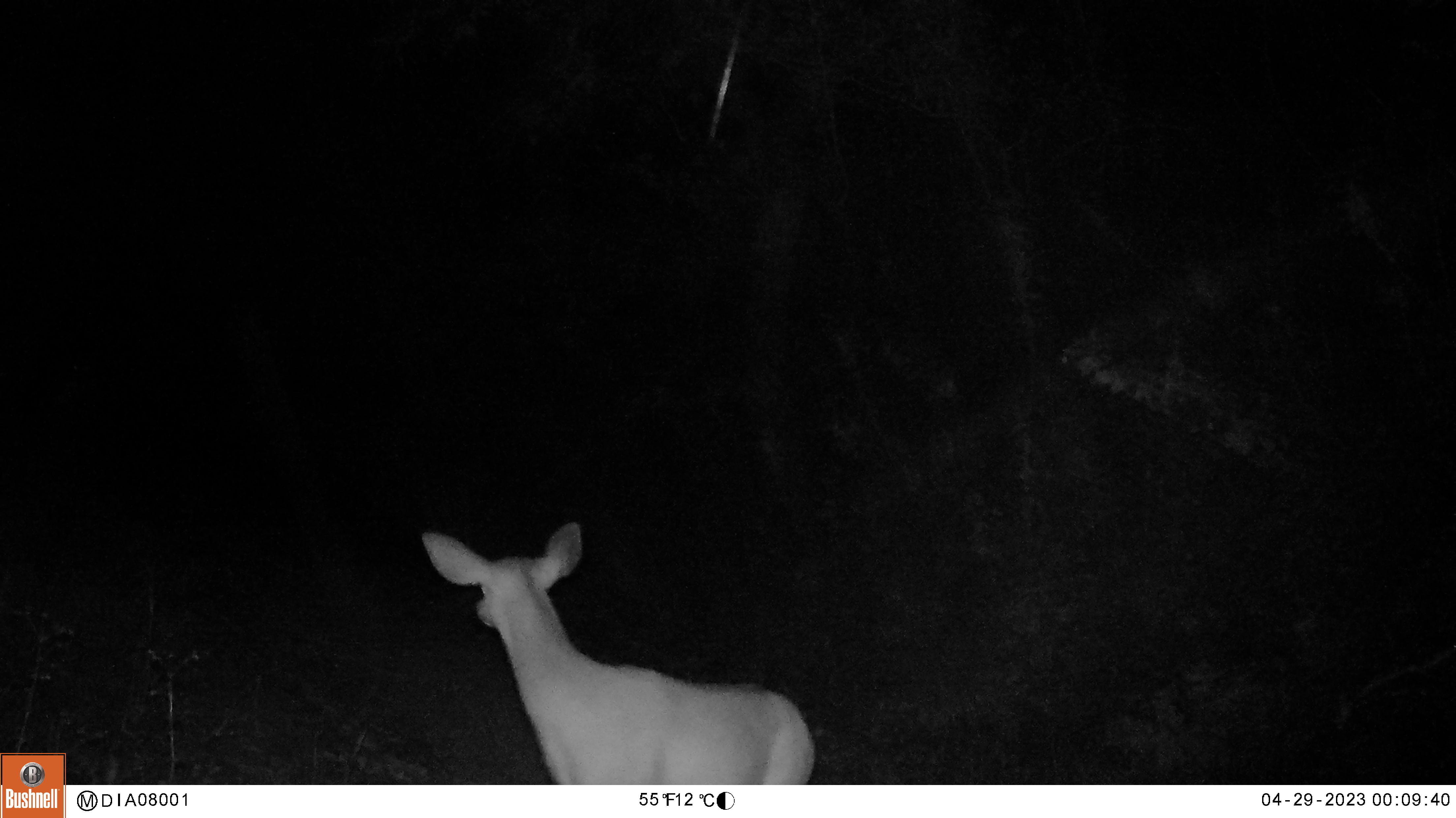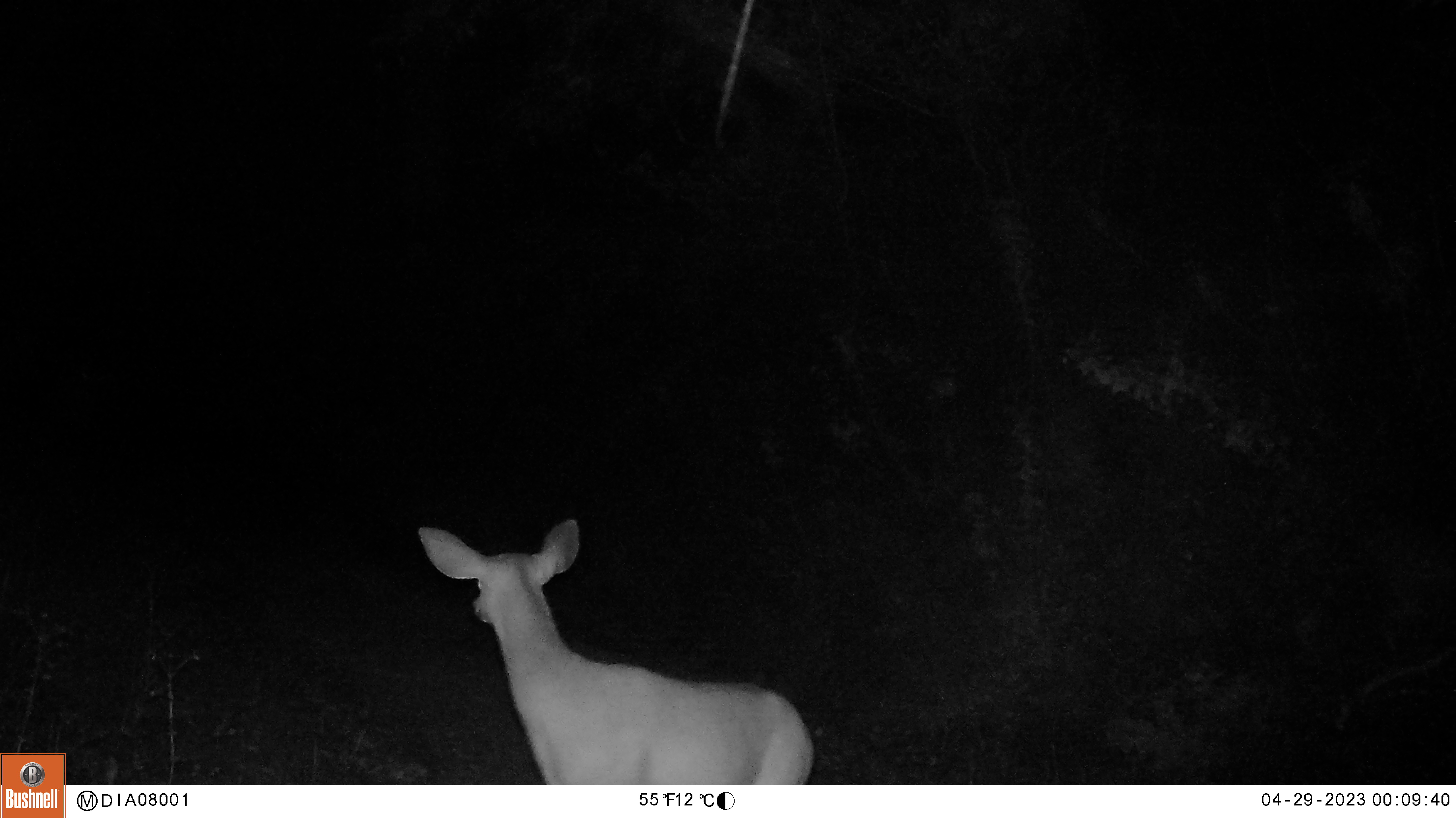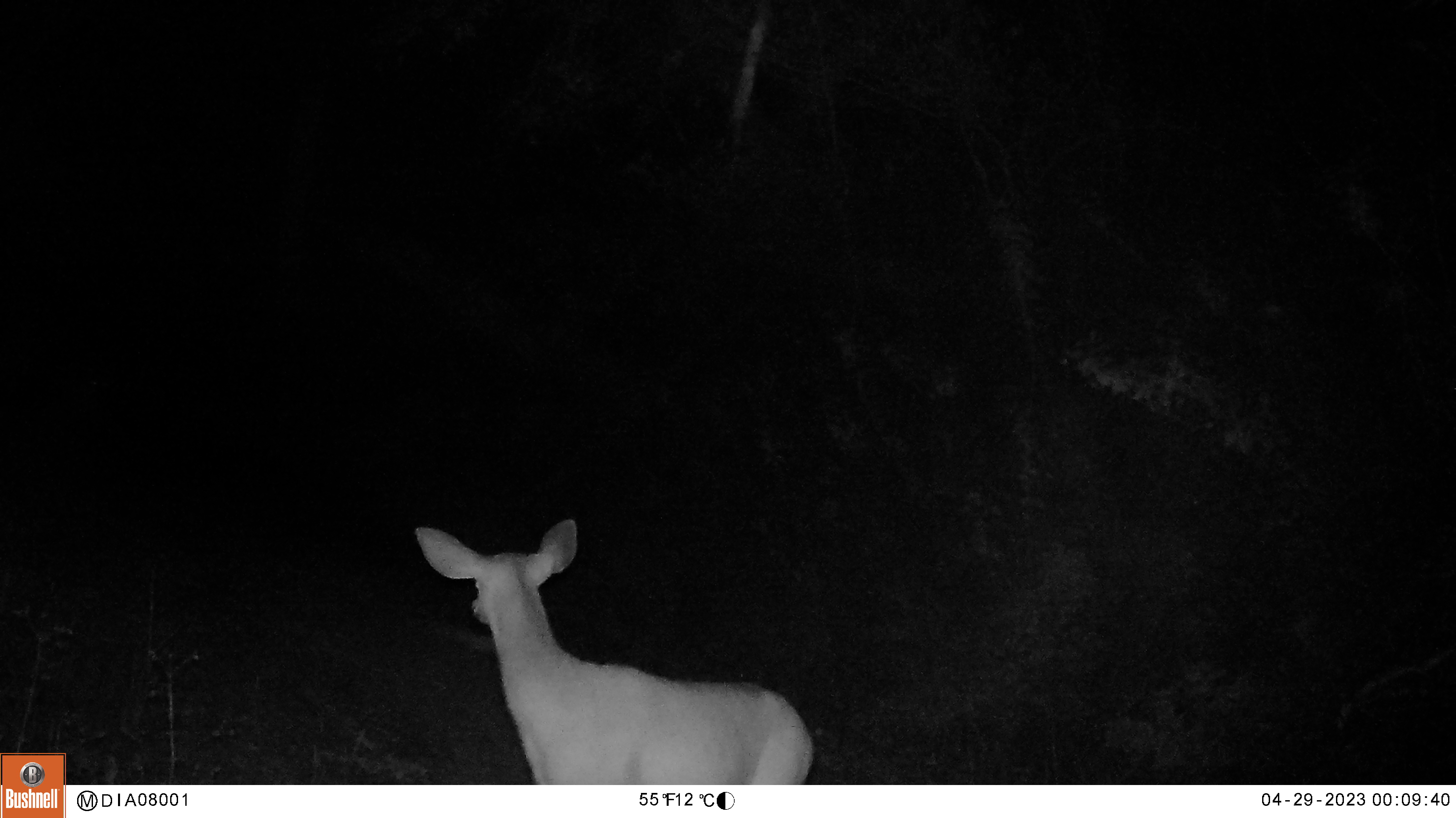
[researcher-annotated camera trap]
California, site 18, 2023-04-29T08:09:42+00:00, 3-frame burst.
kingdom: Animalia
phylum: Chordata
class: Mammalia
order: Artiodactyla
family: Cervidae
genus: Odocoileus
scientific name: Odocoileus hemionus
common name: mule deer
Mule deer (Odocoileus hemionus).